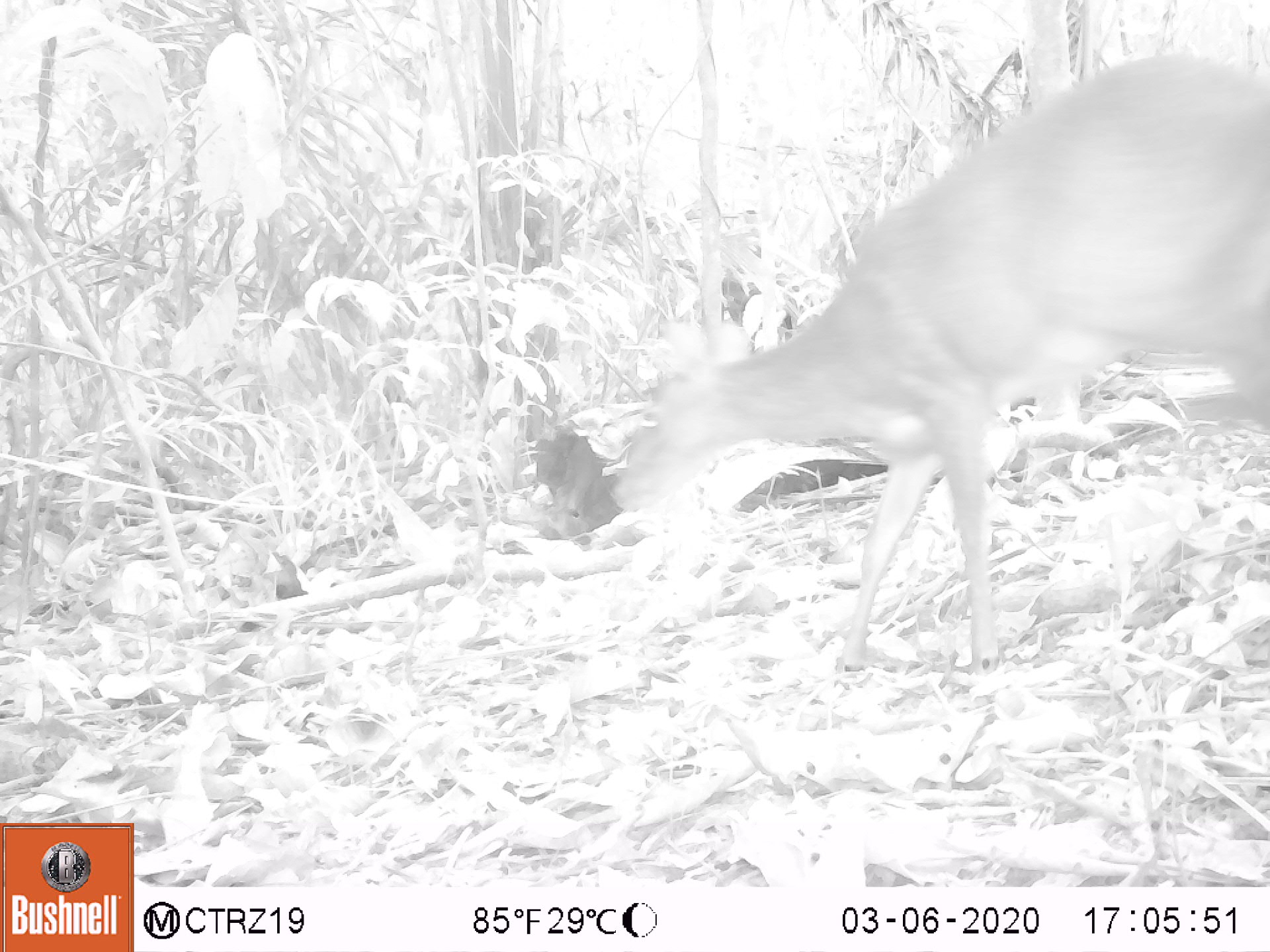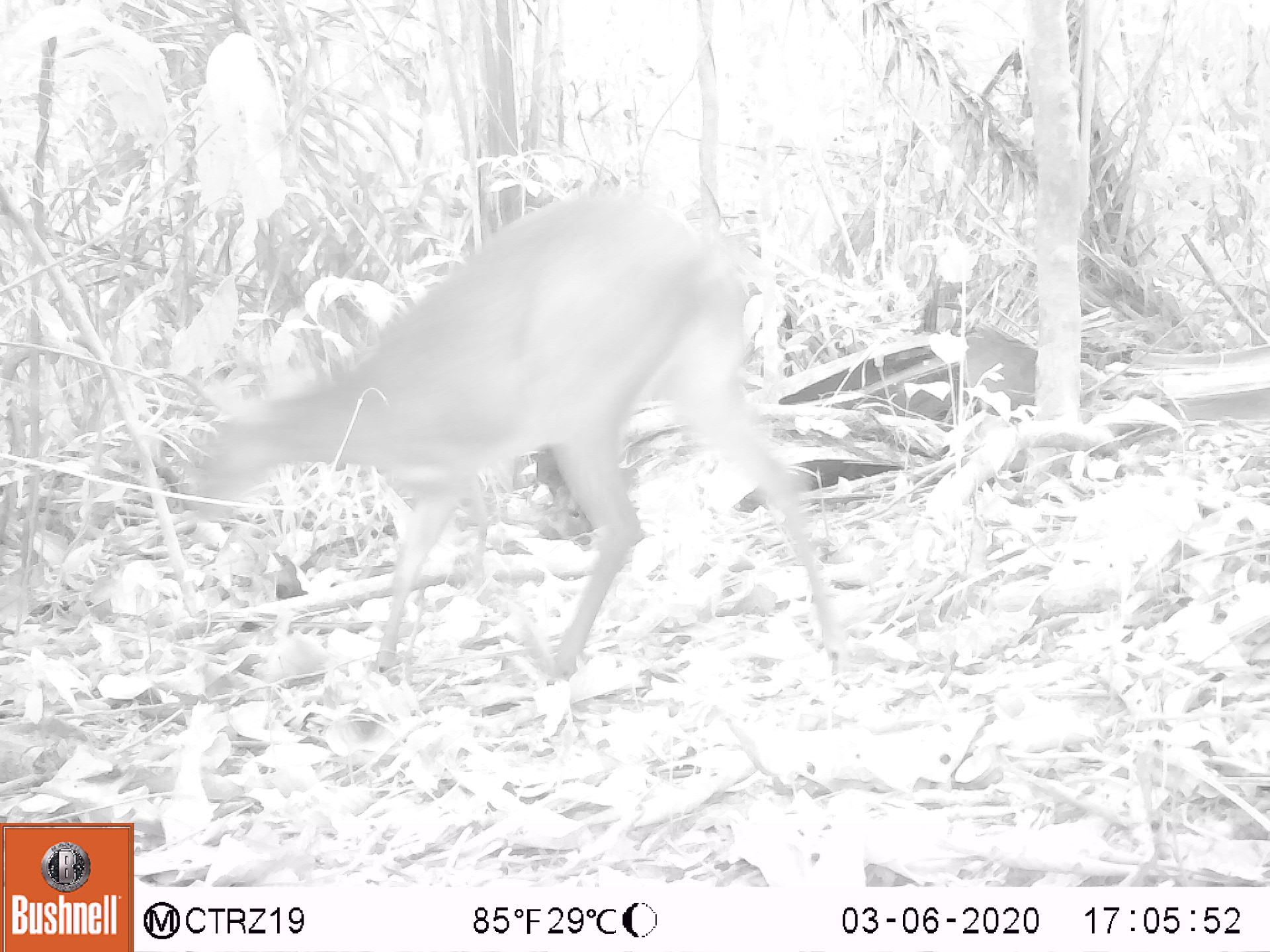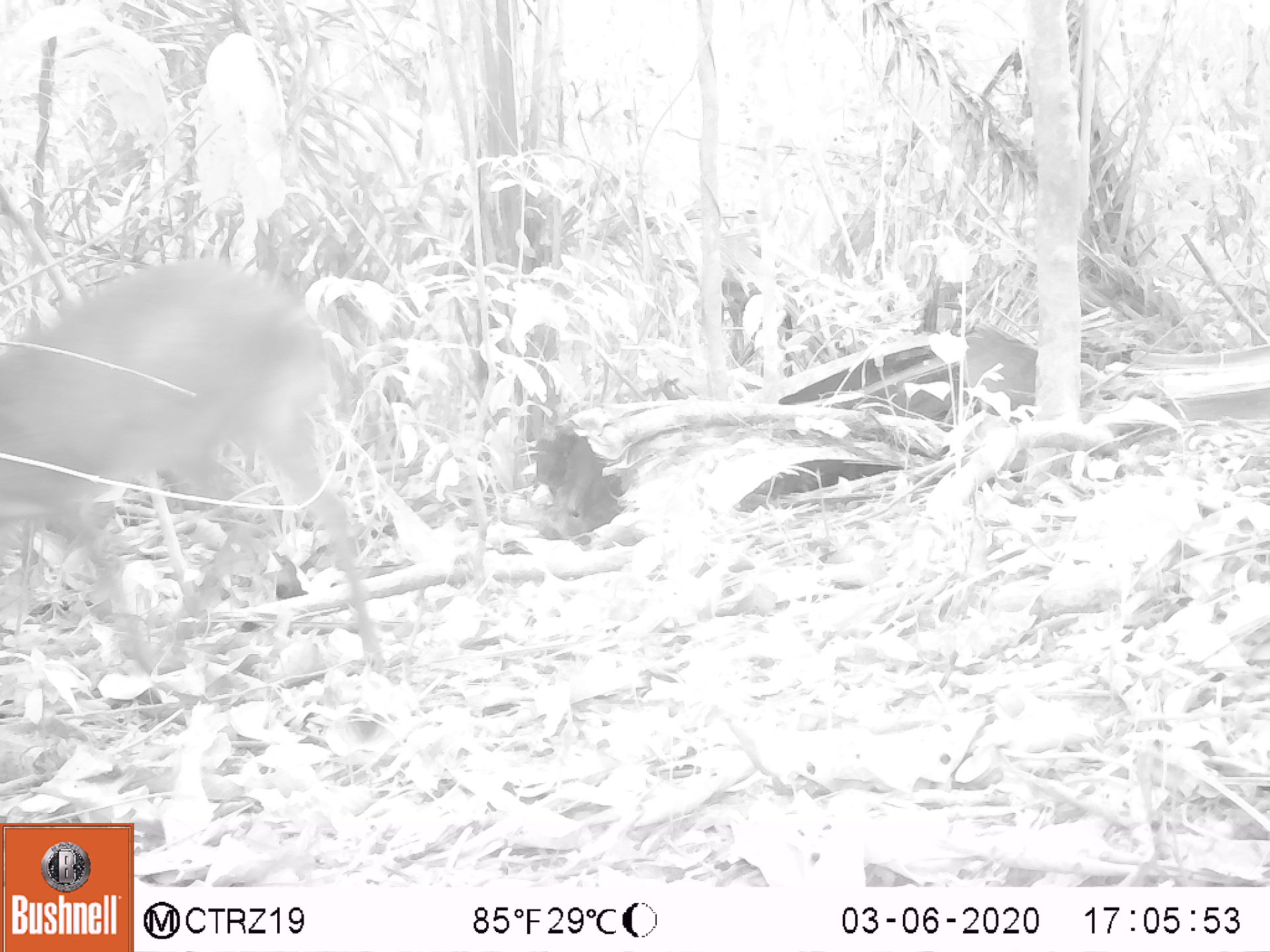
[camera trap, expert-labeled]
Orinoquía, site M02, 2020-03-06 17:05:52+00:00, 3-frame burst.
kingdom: Animalia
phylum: Chordata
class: Mammalia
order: Artiodactyla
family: Cervidae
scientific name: Cervidae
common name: deer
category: unknown cervid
Unknown cervid (deer) (Cervidae).